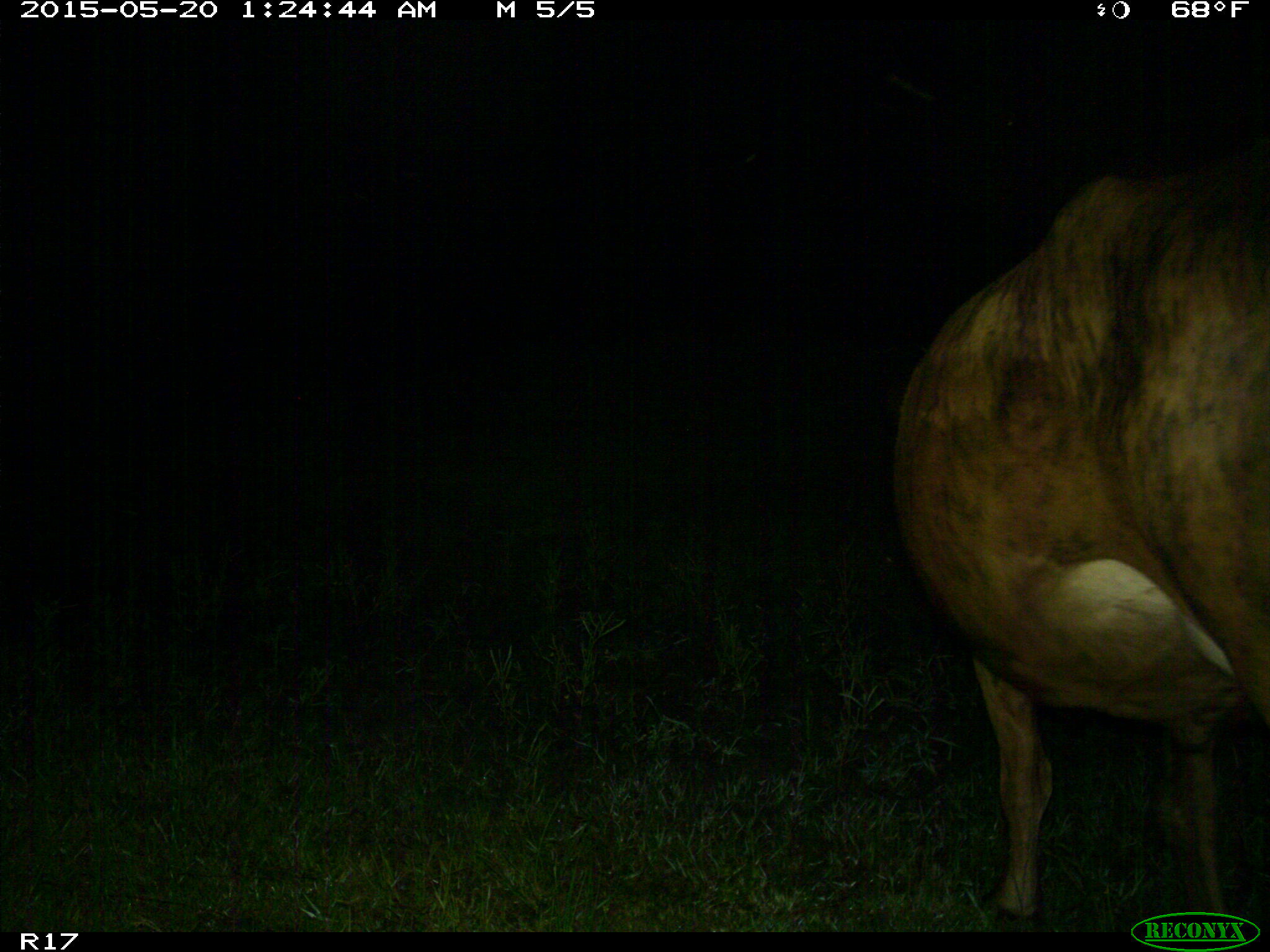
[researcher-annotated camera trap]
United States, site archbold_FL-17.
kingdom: Animalia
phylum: Chordata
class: Mammalia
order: Artiodactyla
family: Bovidae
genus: Bos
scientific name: Bos taurus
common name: domestic cow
Bos taurus (domestic cow).